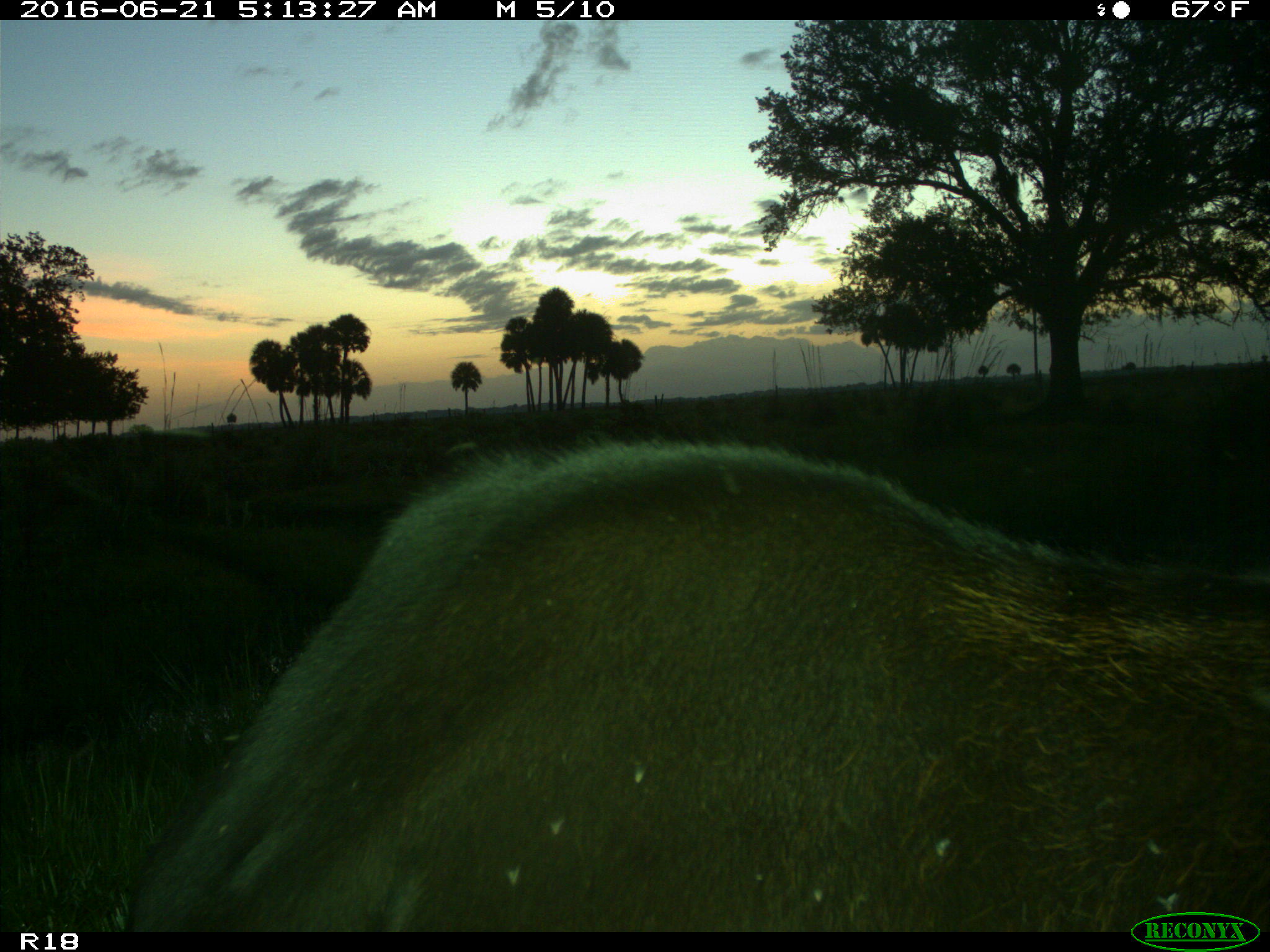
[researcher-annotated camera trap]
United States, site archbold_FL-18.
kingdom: Animalia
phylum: Chordata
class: Mammalia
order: Artiodactyla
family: Bovidae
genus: Bos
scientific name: Bos taurus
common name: domestic cow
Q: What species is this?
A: Bos taurus (domestic cow).